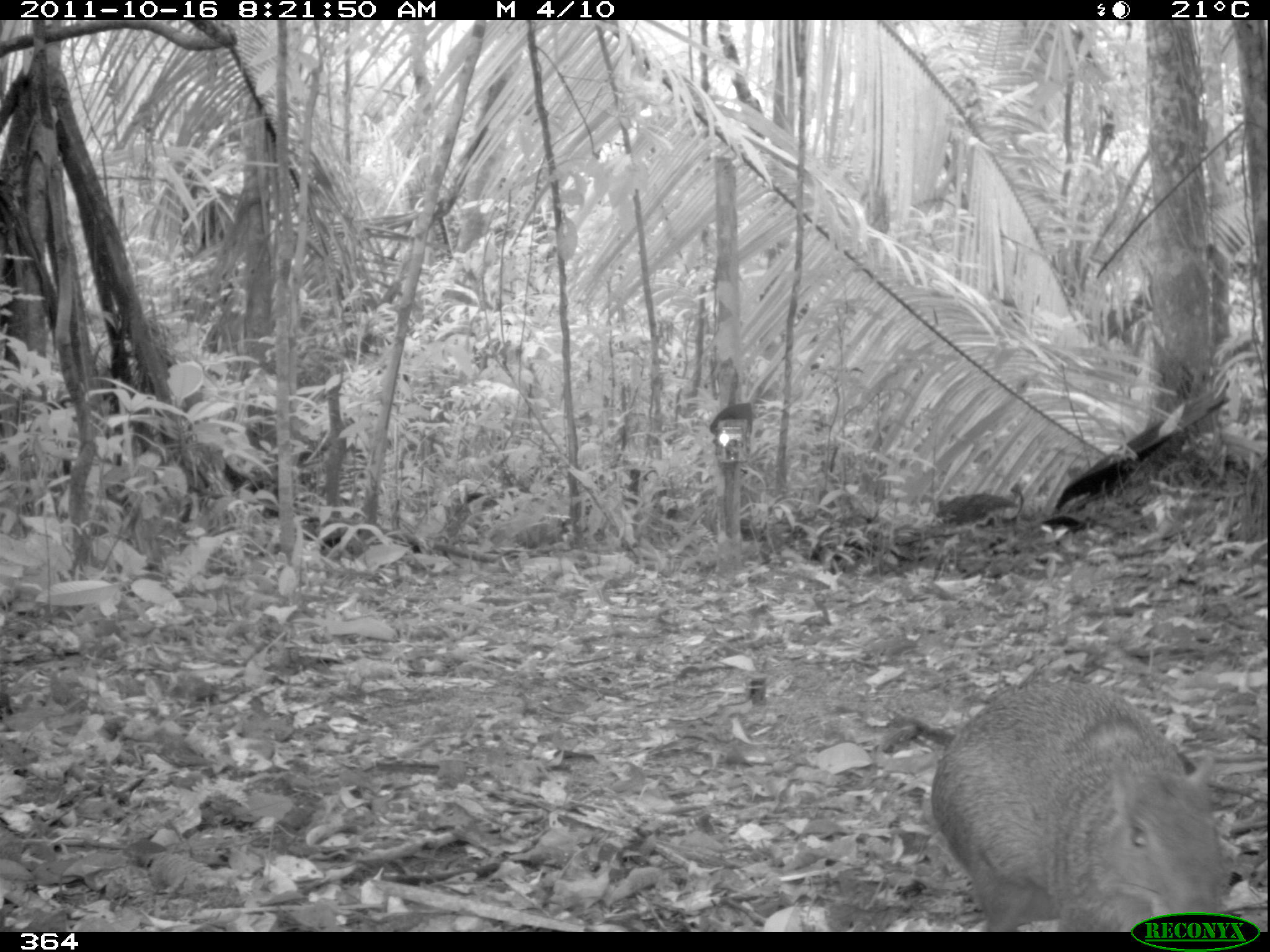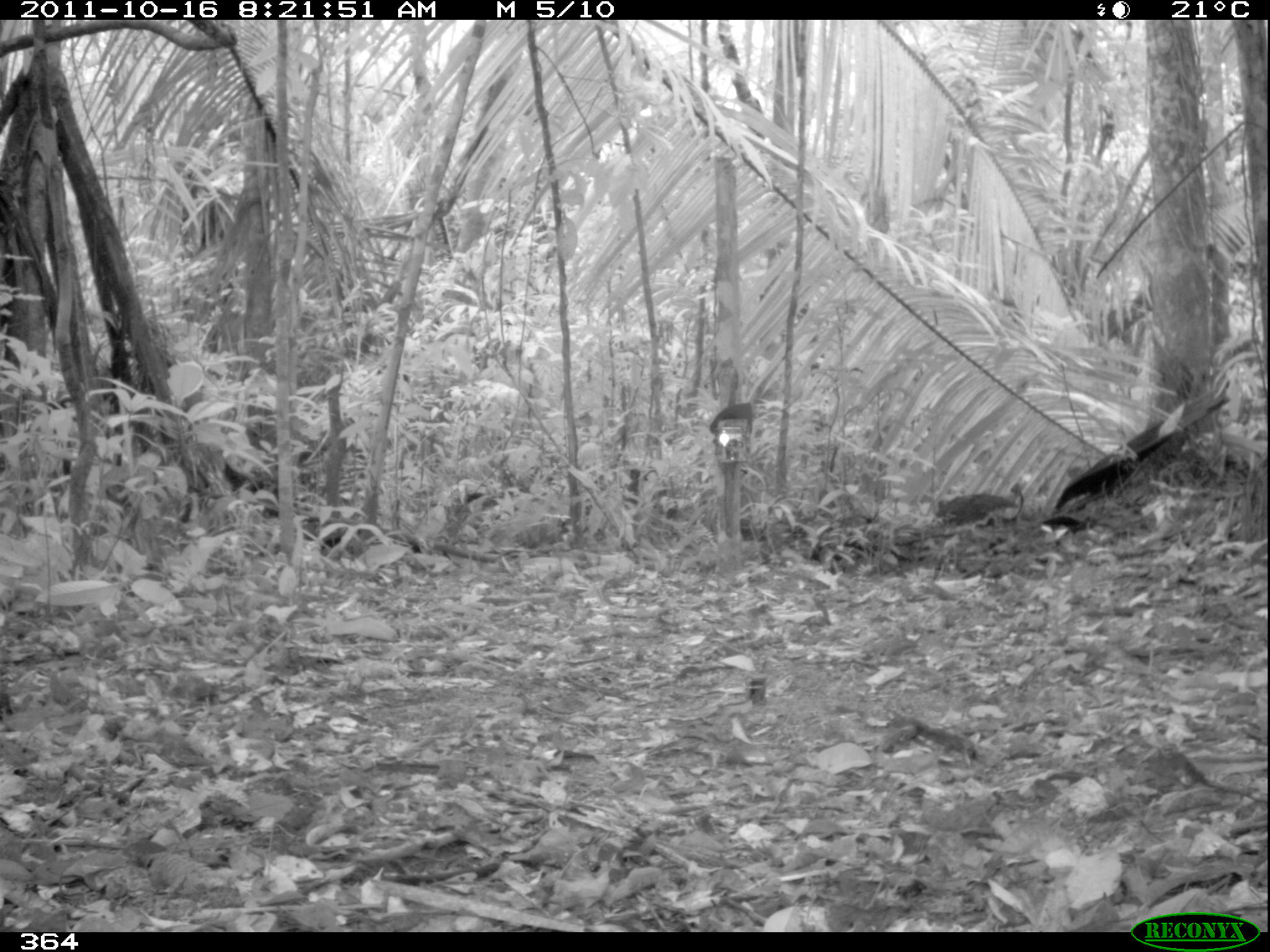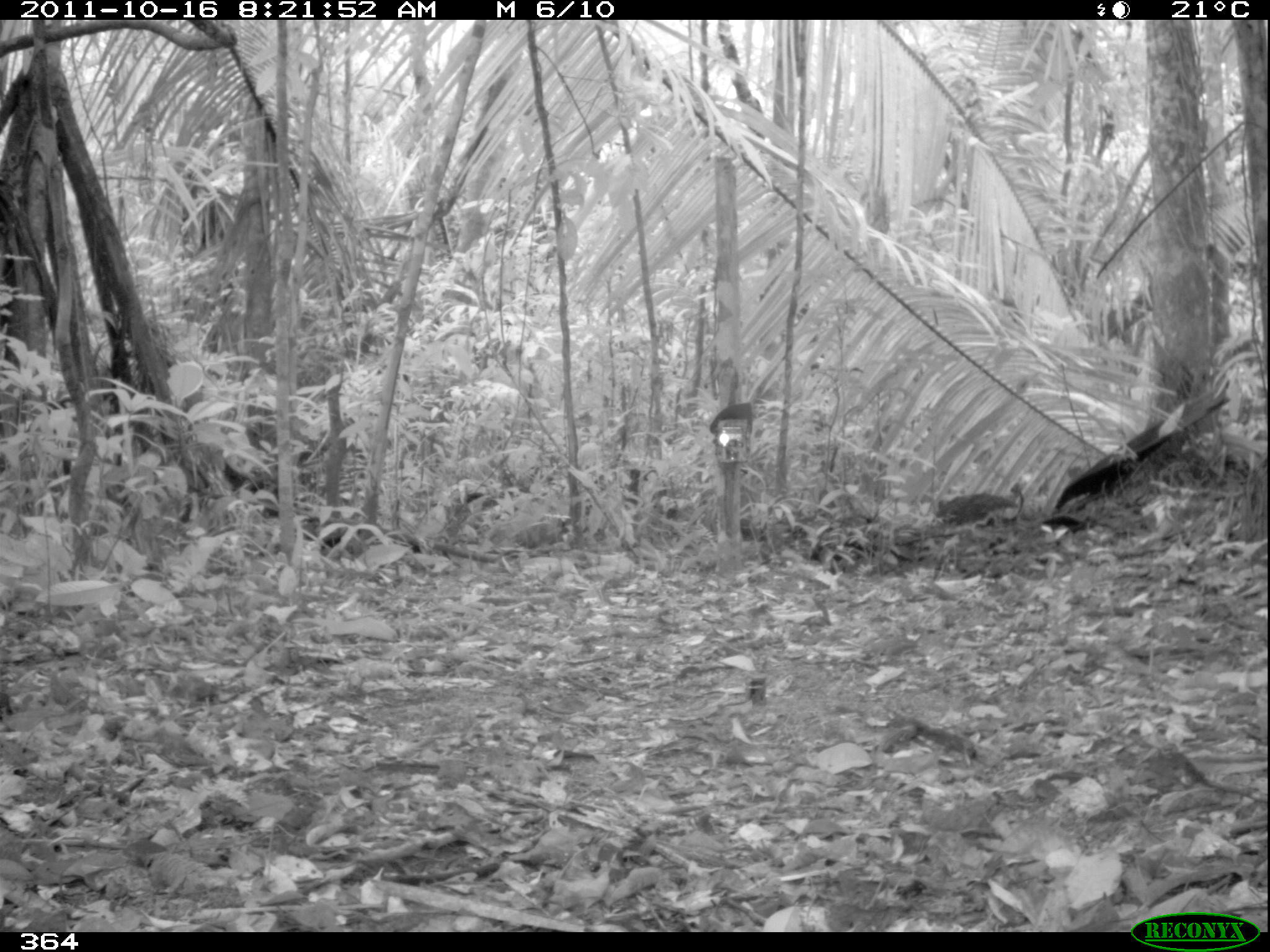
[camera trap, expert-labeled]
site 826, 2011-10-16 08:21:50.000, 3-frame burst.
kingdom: Animalia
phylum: Chordata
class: Mammalia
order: Rodentia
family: Dasyproctidae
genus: Dasyprocta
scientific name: Dasyprocta punctata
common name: central american agouti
Dasyprocta punctata (central american agouti).